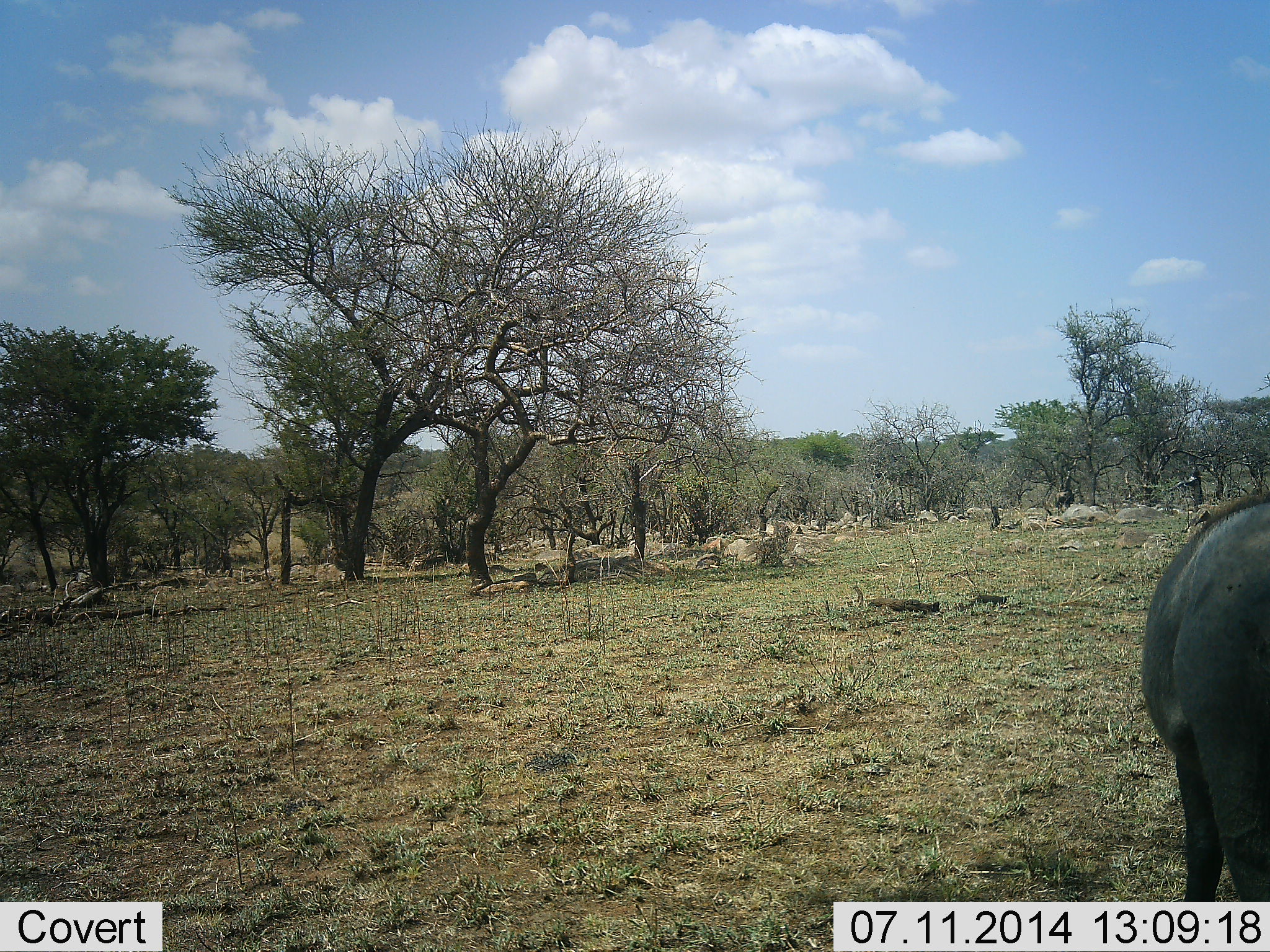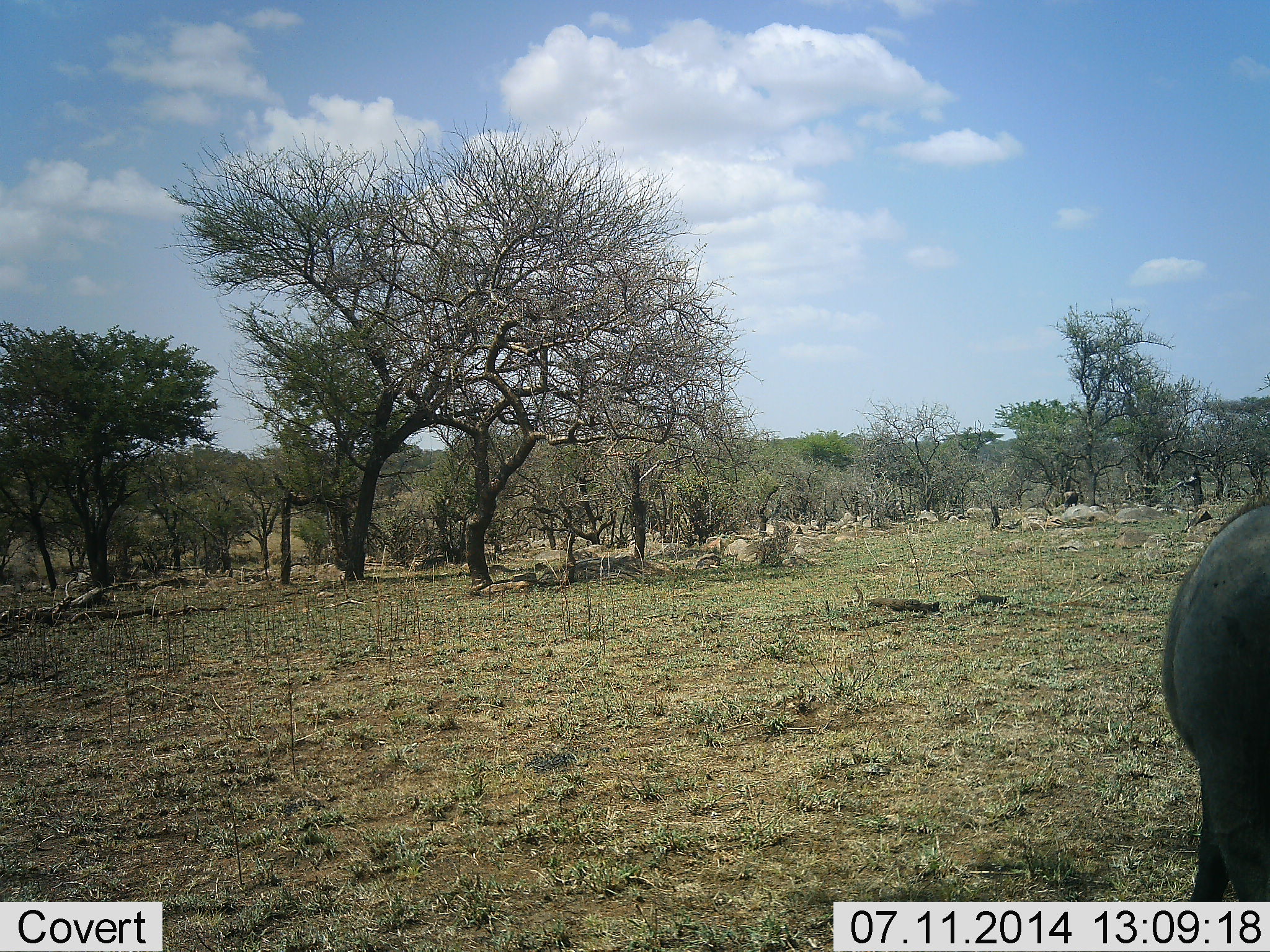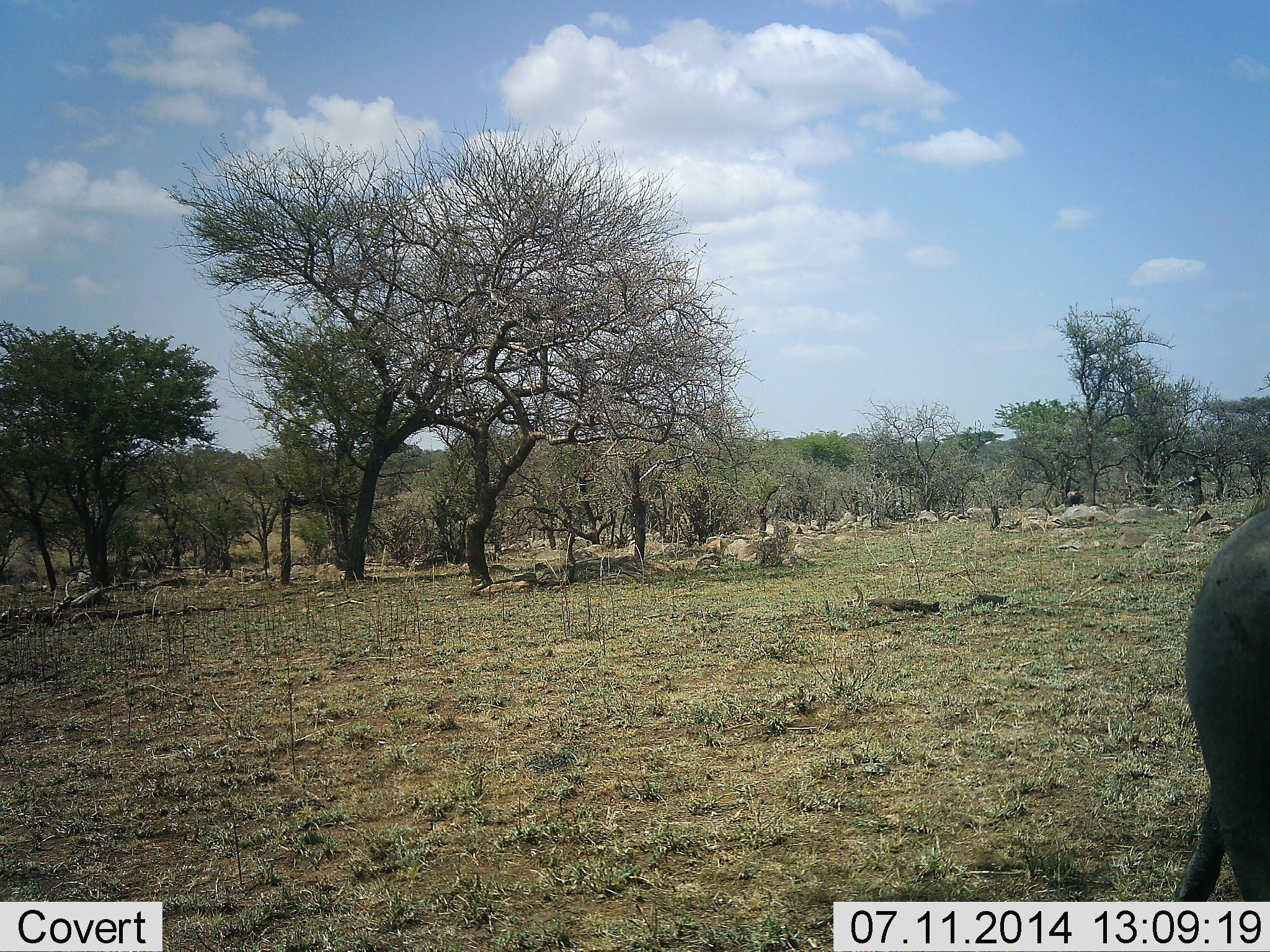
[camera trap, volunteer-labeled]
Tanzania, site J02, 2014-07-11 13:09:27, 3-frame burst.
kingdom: Animalia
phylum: Chordata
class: Mammalia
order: Artiodactyla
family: Bovidae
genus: Connochaetes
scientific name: Connochaetes taurinus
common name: blue wildebeest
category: wildebeest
Wildebeest (blue wildebeest) (Connochaetes taurinus), count 2. Behavior (volunteer vote fractions): standing 57%, resting 0%, moving 29%, interacting 0%. Young present (vote fraction): 0%. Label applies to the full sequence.